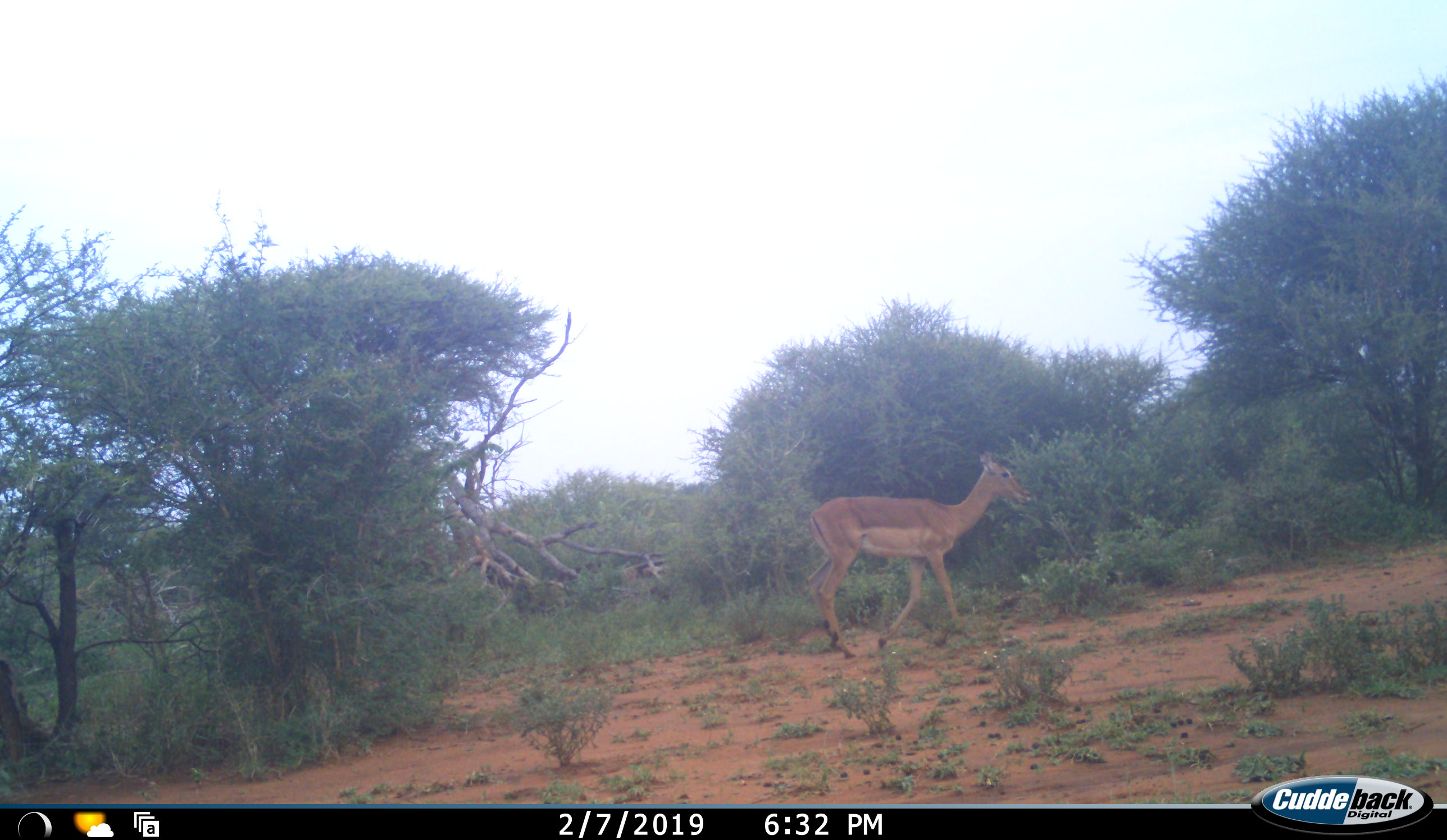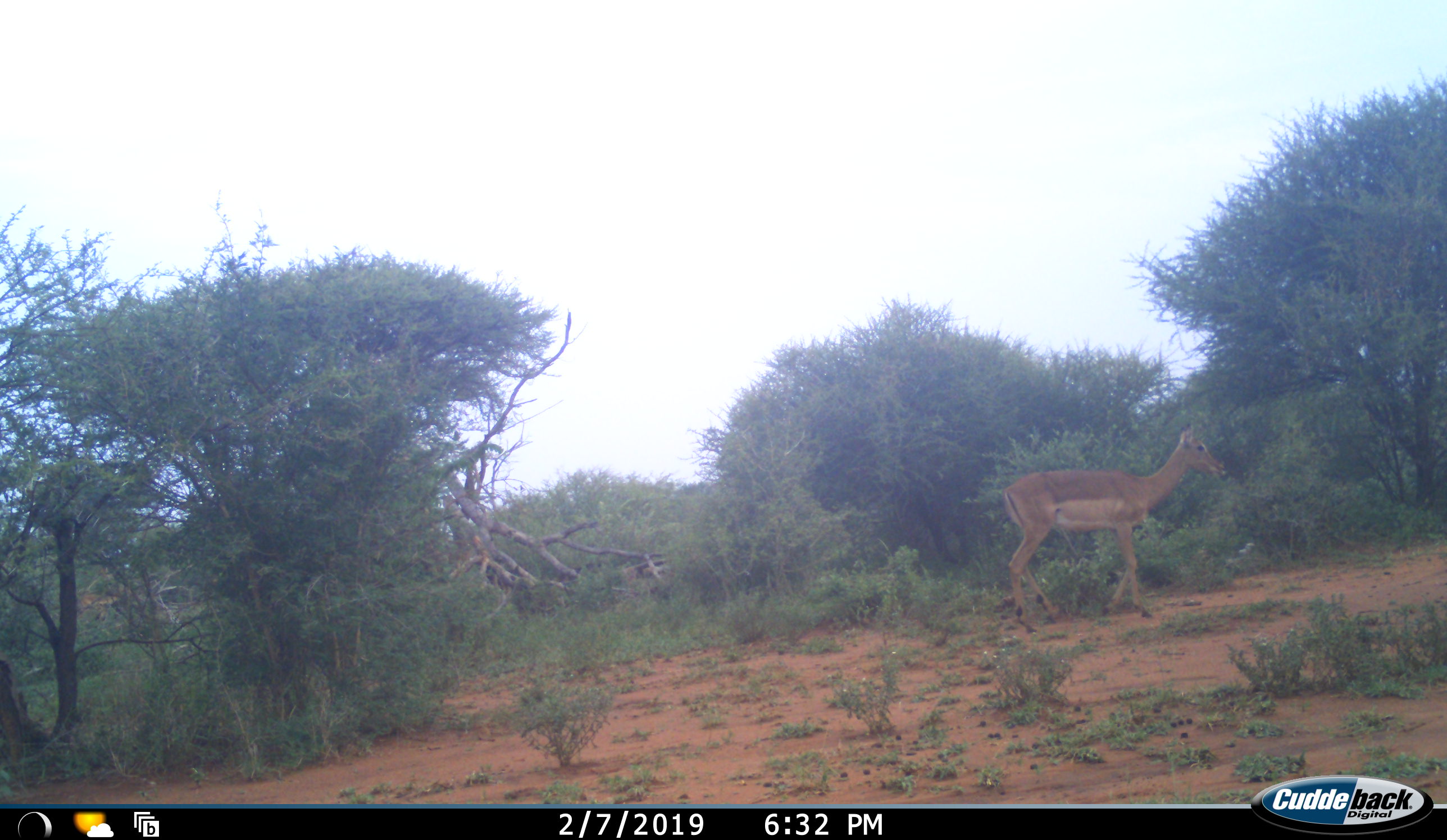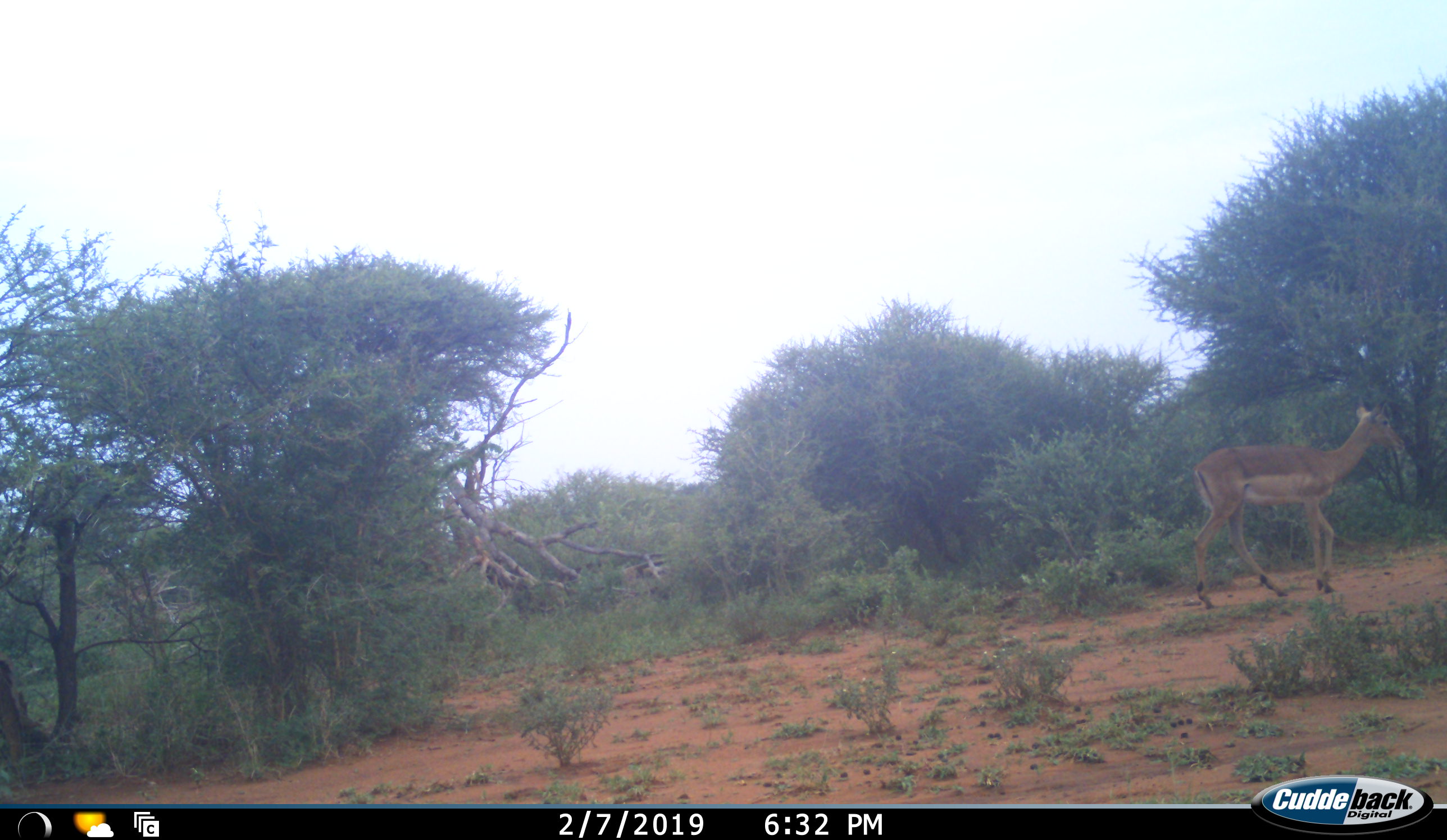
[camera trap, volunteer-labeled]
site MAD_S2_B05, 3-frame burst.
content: unidentified animal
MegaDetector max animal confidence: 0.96